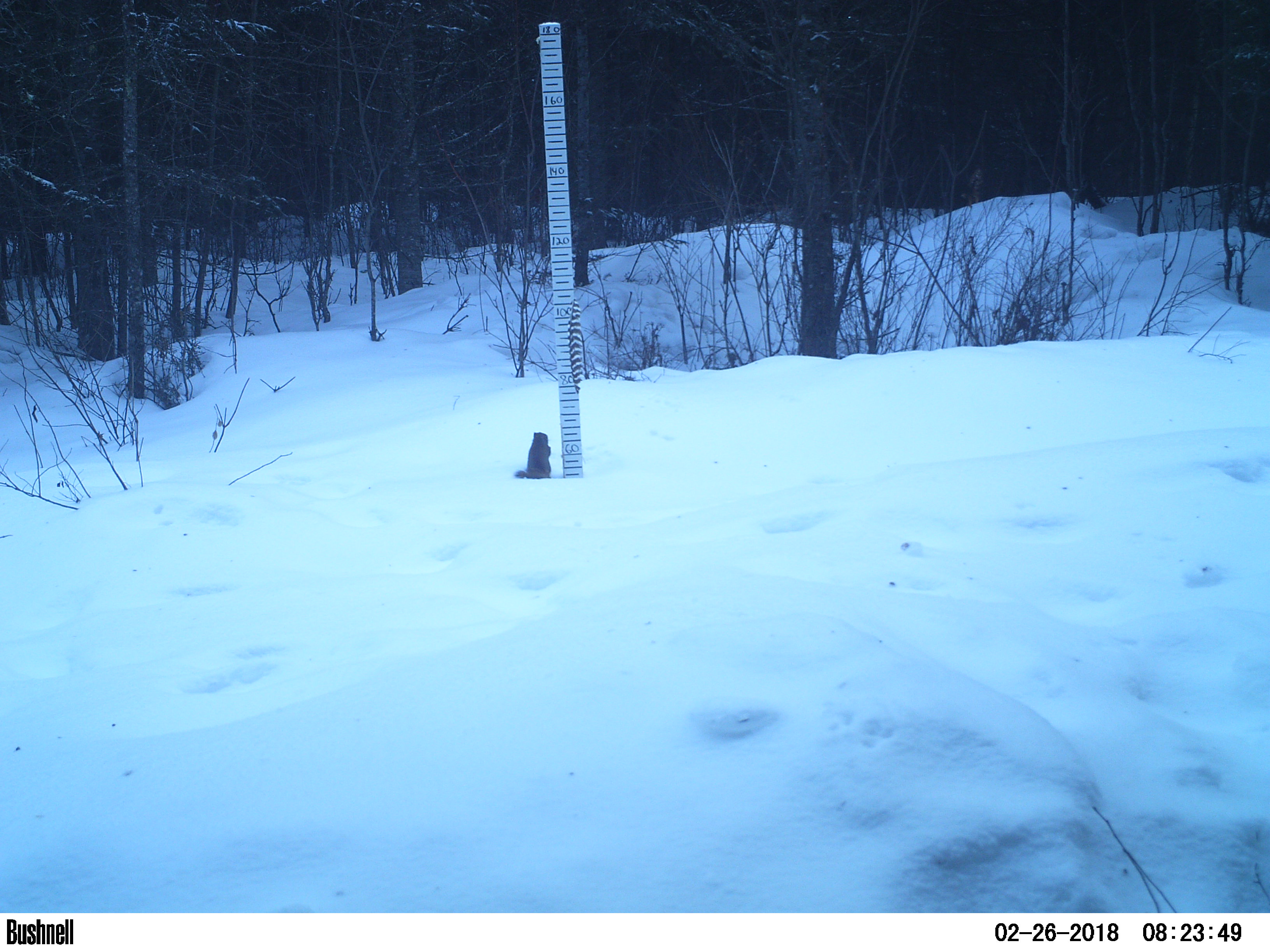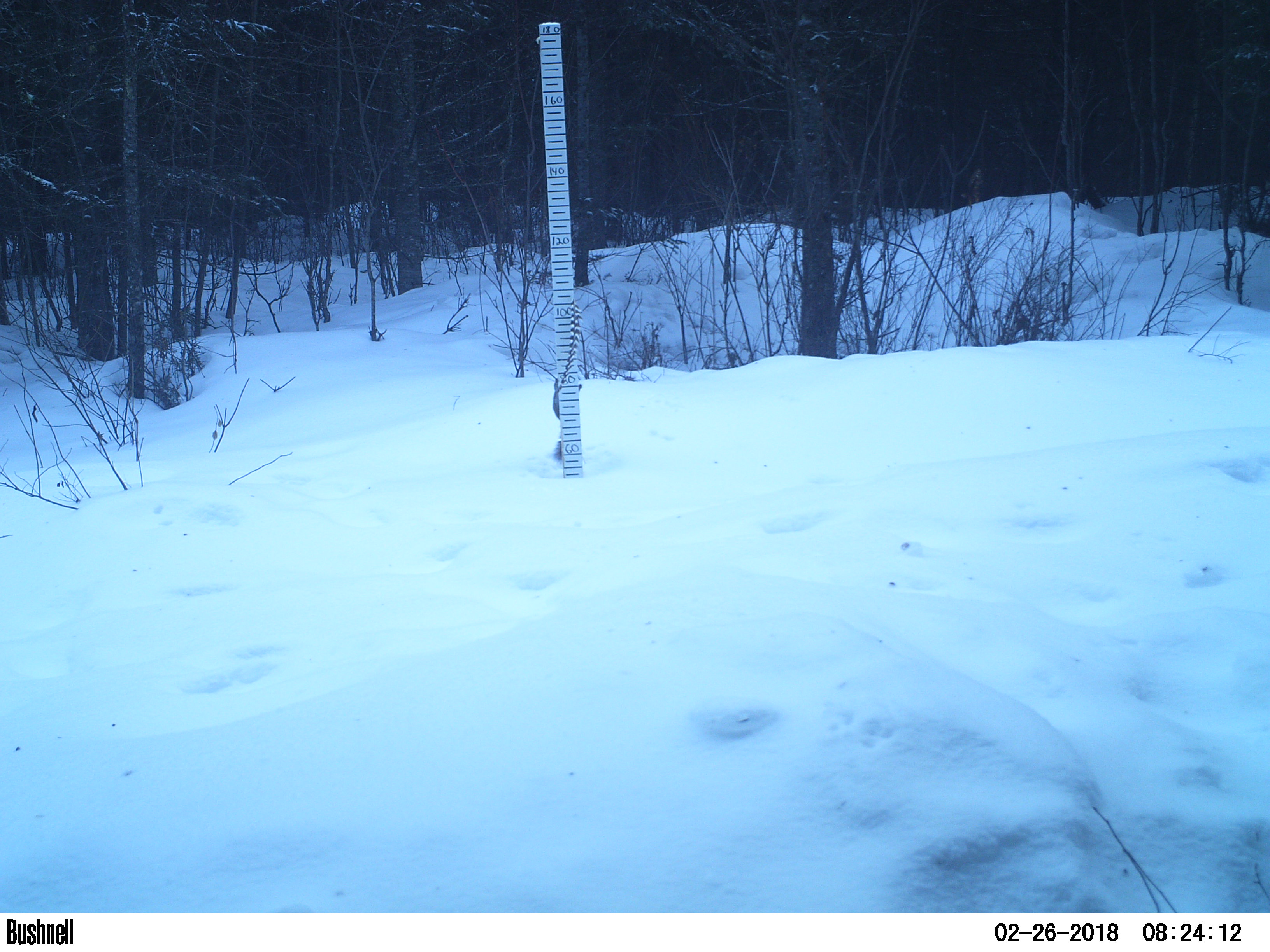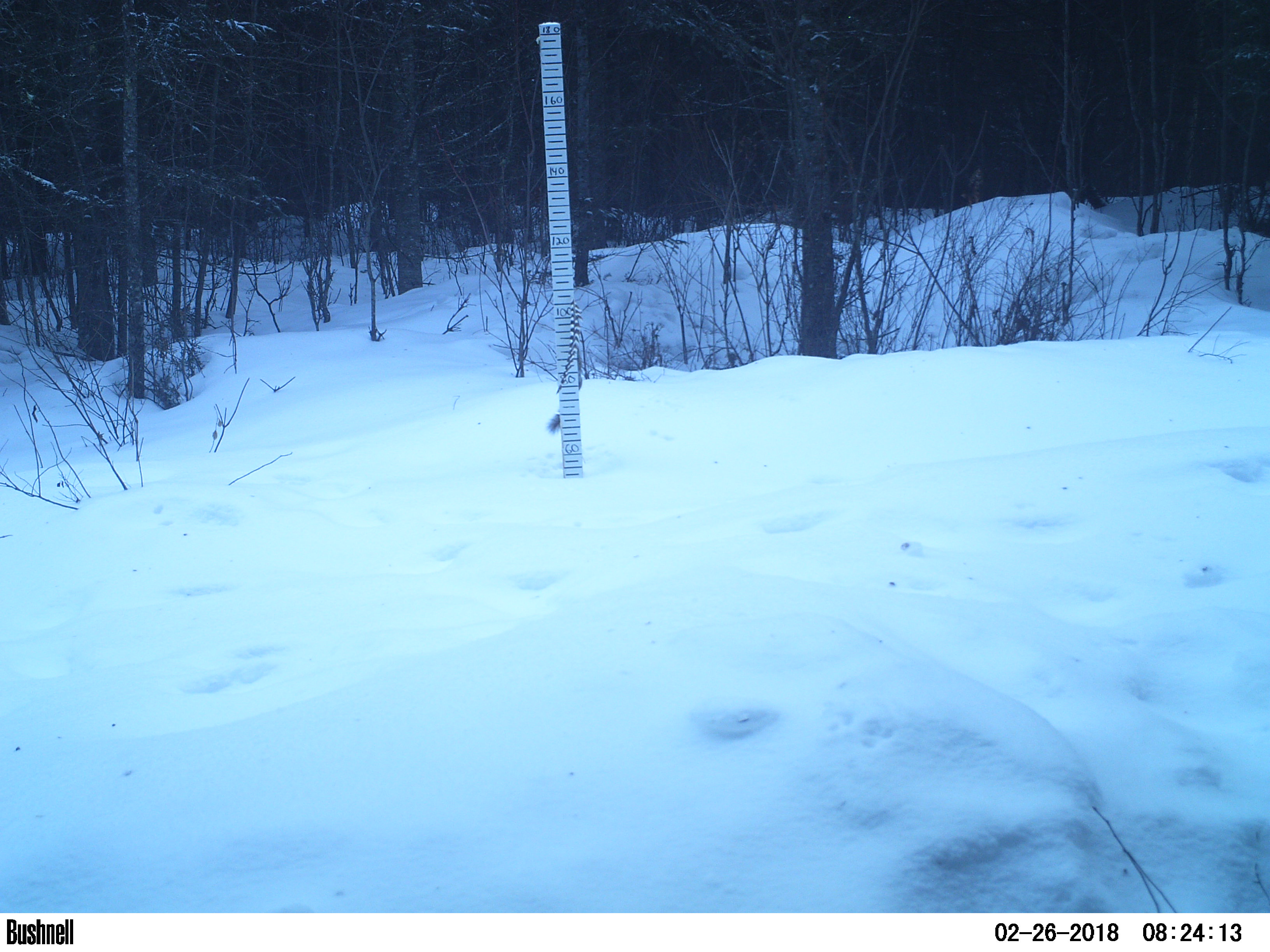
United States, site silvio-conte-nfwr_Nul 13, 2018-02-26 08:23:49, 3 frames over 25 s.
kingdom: Animalia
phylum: Chordata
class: Mammalia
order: Rodentia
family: Sciuridae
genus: Tamiasciurus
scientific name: Tamiasciurus hudsonicus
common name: red squirrel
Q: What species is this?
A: Red squirrel (Tamiasciurus hudsonicus).